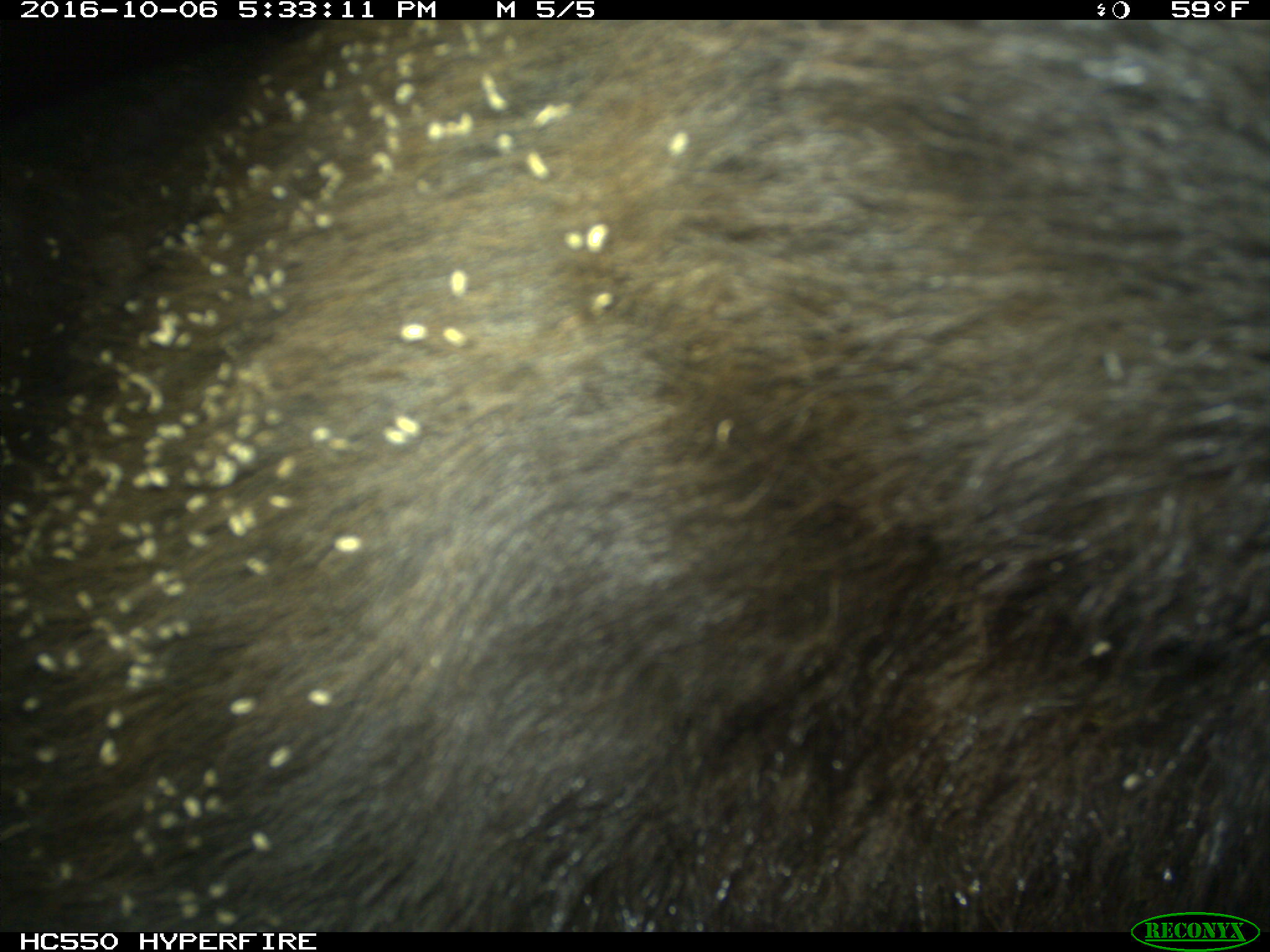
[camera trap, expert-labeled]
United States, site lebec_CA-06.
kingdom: Animalia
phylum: Chordata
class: Mammalia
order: Carnivora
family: Ursidae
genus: Ursus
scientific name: Ursus americanus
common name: american black bear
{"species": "Ursus americanus (american black bear)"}